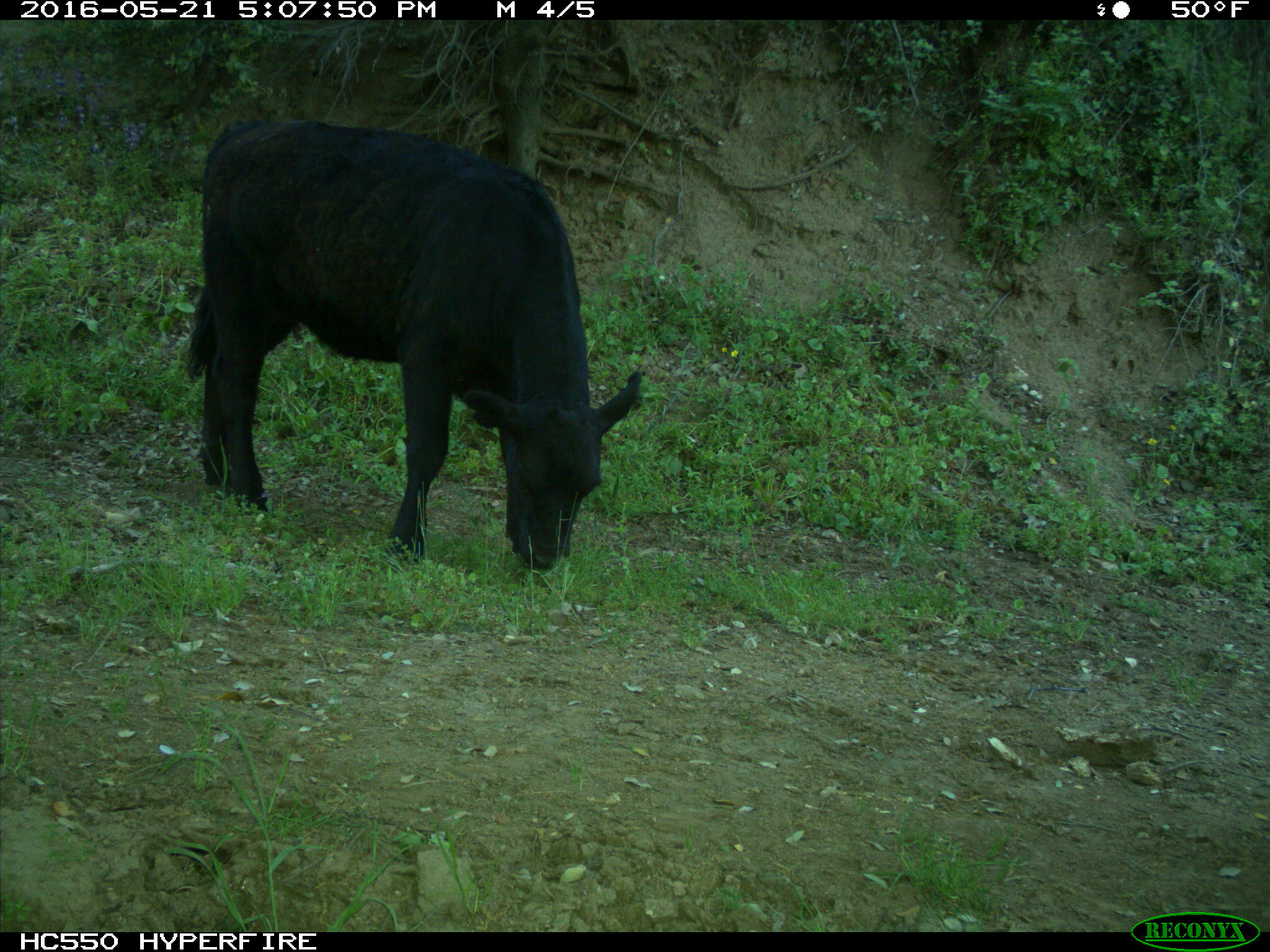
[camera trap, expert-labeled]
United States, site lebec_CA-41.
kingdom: Animalia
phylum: Chordata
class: Mammalia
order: Artiodactyla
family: Bovidae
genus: Bos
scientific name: Bos taurus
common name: domestic cow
Bos taurus (domestic cow).